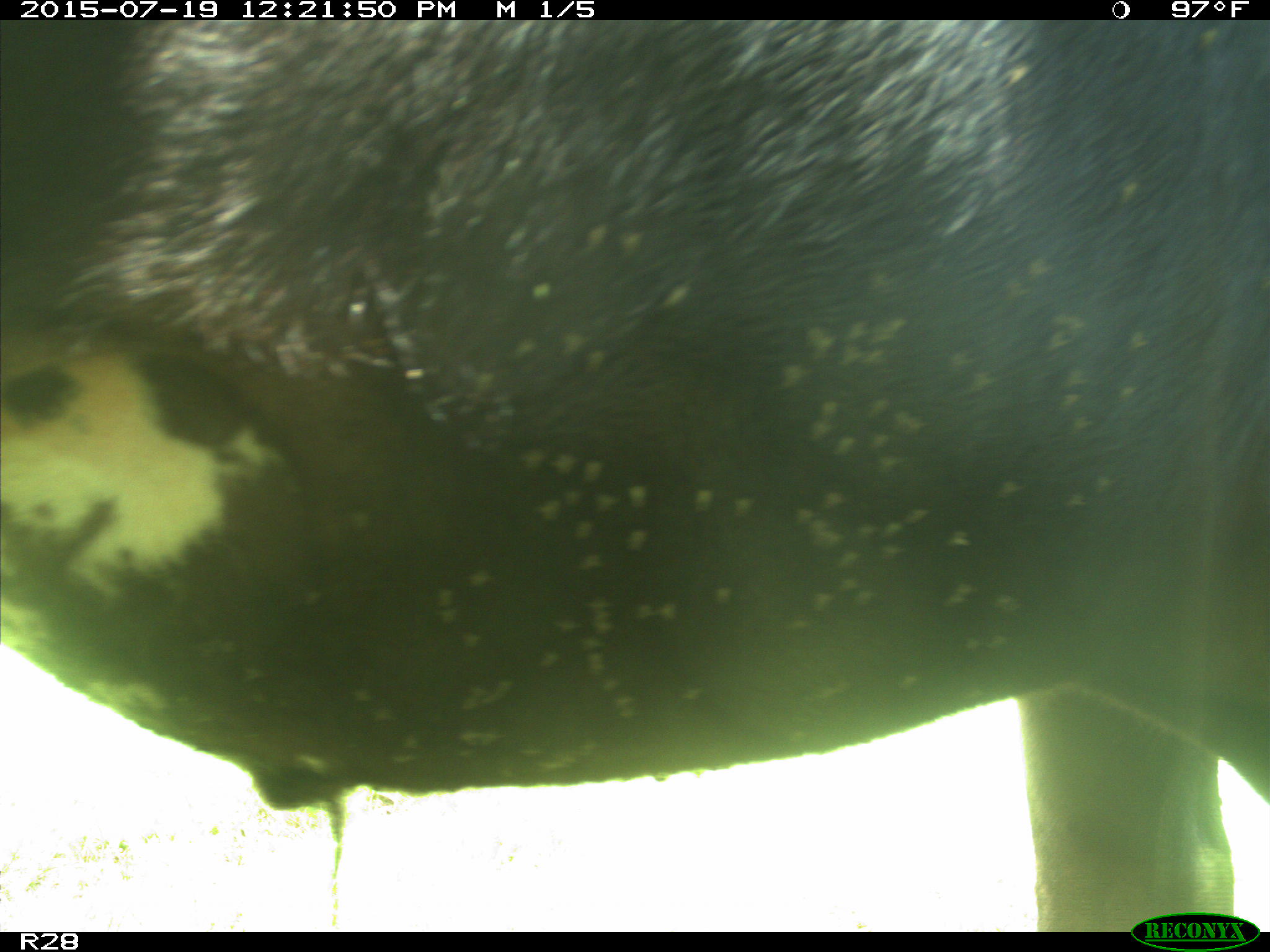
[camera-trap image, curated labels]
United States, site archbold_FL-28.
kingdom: Animalia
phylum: Chordata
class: Mammalia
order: Artiodactyla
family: Bovidae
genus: Bos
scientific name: Bos taurus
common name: domestic cow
Bos taurus (domestic cow).